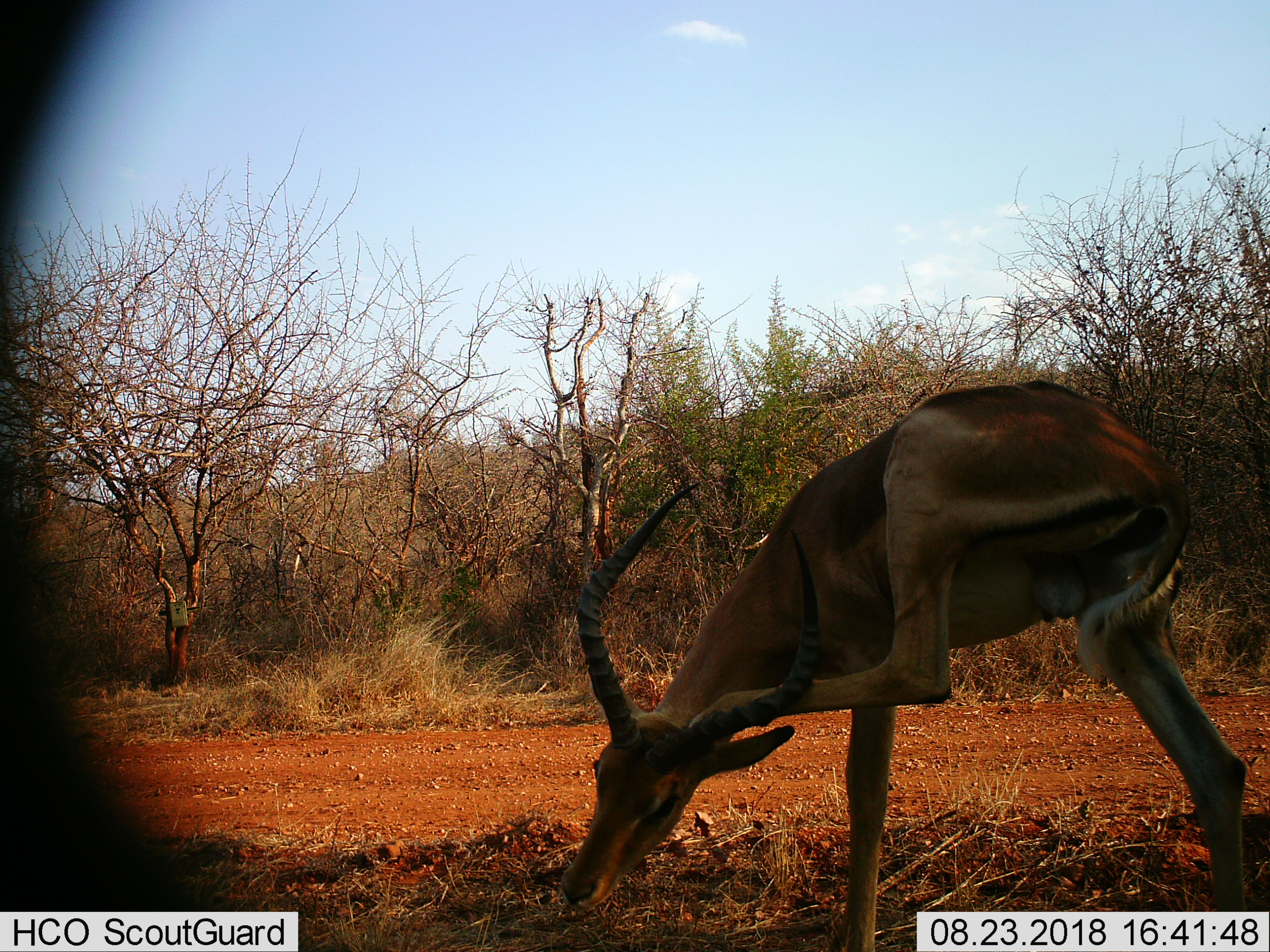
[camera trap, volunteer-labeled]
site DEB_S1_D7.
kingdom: Animalia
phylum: Chordata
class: Mammalia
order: Artiodactyla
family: Bovidae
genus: Aepyceros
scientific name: Aepyceros melampus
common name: impala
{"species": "impala (Aepyceros melampus)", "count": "1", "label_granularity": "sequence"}